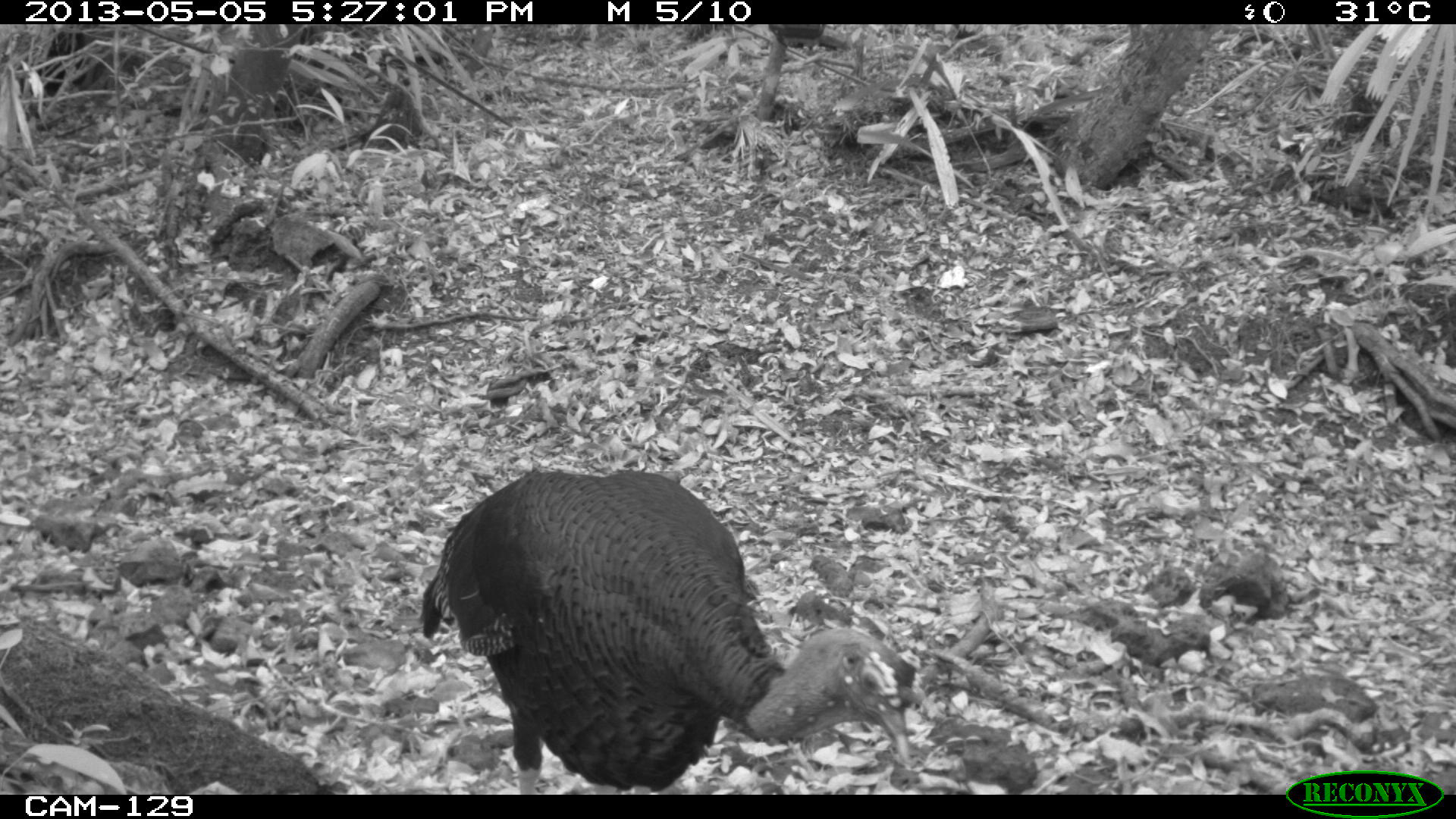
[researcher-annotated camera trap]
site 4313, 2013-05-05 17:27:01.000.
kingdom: Animalia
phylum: Chordata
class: Aves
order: Galliformes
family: Phasianidae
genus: Meleagris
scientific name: Meleagris ocellata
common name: ocellated turkey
Meleagris ocellata (ocellated turkey), count 1, sex male.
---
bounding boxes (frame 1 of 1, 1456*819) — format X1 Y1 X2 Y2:
meleagris ocellata: 420 464 909 791